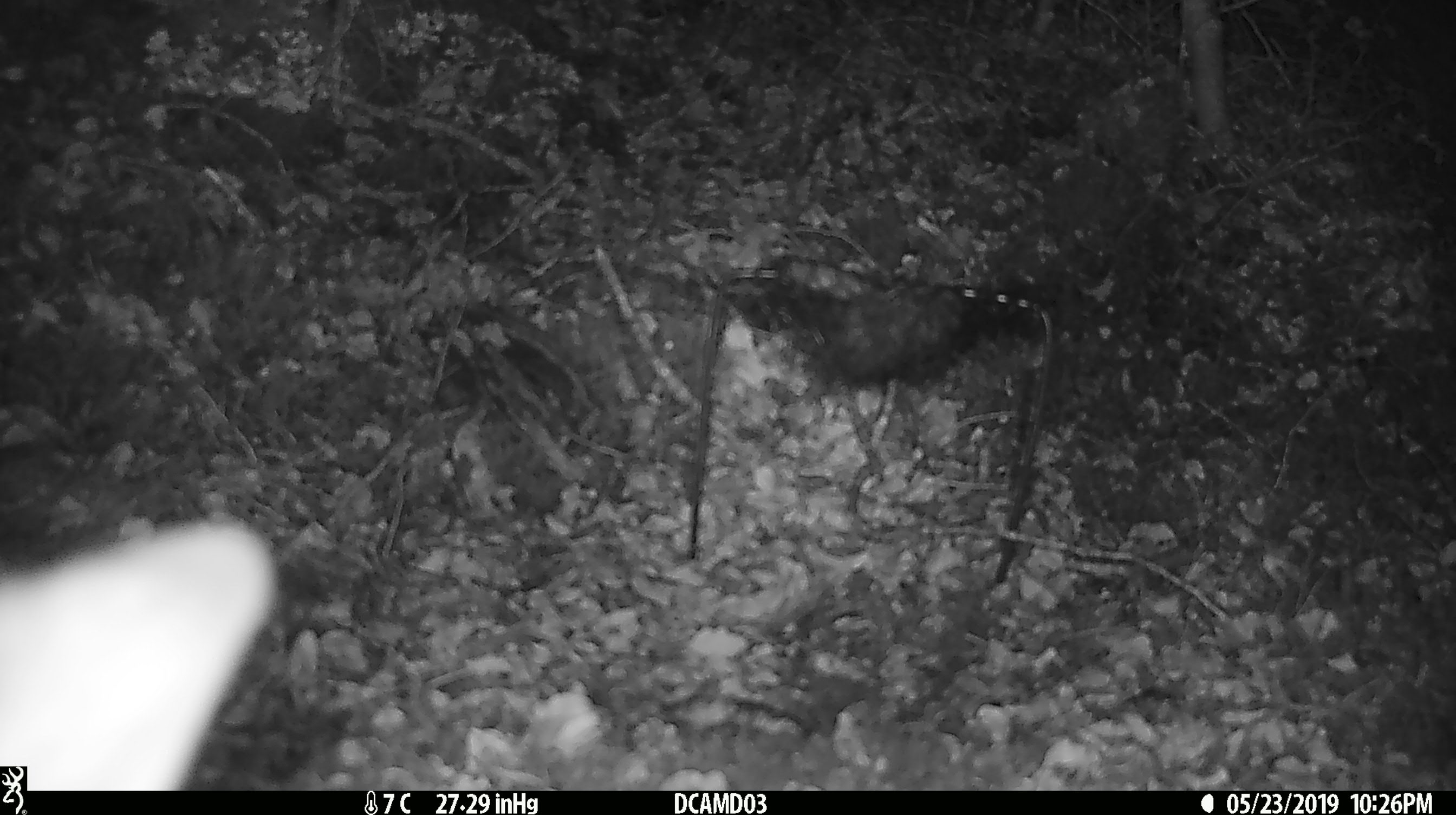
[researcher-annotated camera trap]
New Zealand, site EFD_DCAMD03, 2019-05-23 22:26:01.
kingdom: Animalia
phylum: Chordata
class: Mammalia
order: Diprotodontia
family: Phalangeridae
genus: Trichosurus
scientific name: Trichosurus vulpecula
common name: common brushtail possum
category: possum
Possum (common brushtail possum) (Trichosurus vulpecula).